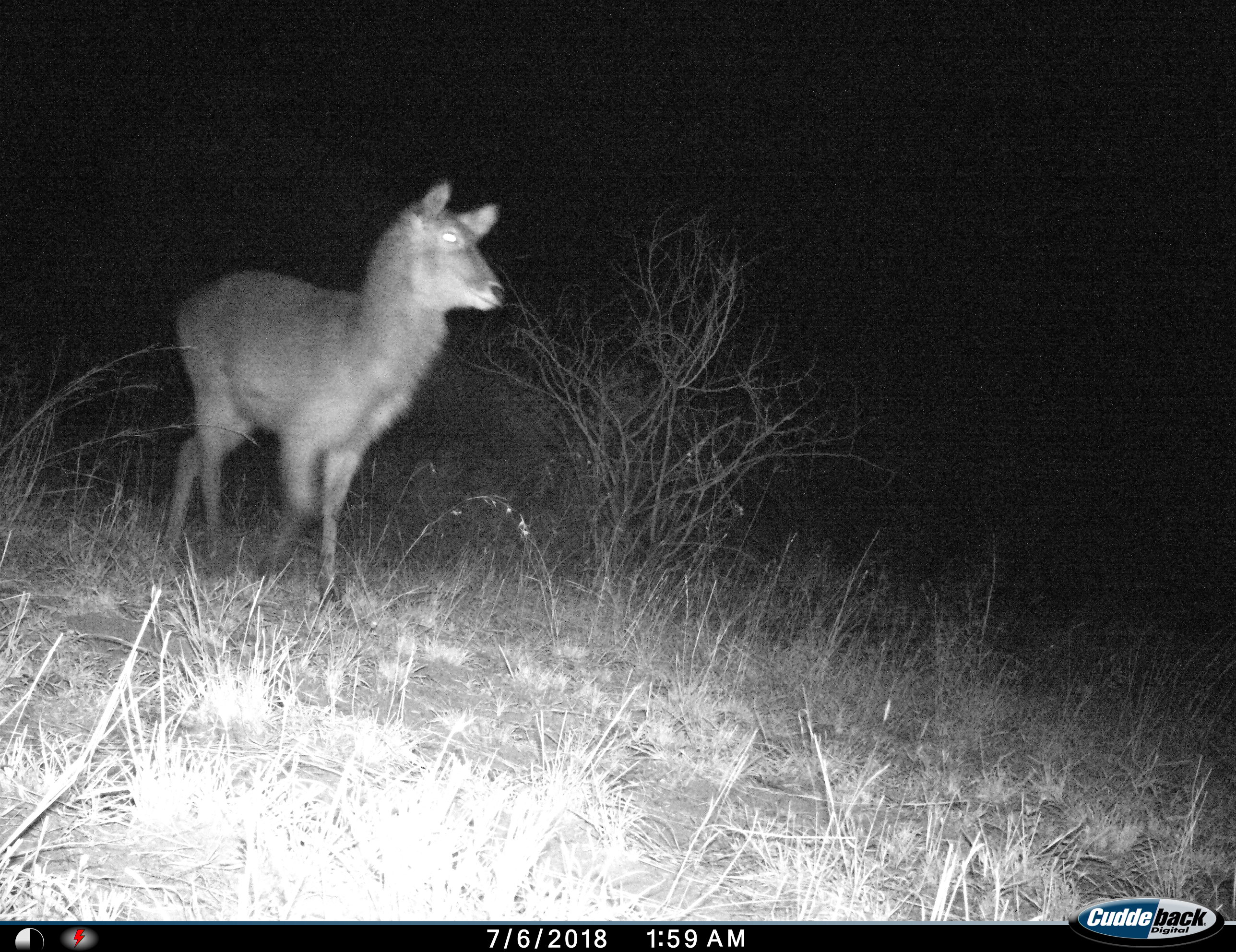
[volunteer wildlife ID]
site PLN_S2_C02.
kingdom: Animalia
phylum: Chordata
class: Mammalia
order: Artiodactyla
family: Bovidae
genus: Kobus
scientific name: Kobus ellipsiprymnus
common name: waterbuck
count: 1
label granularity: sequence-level